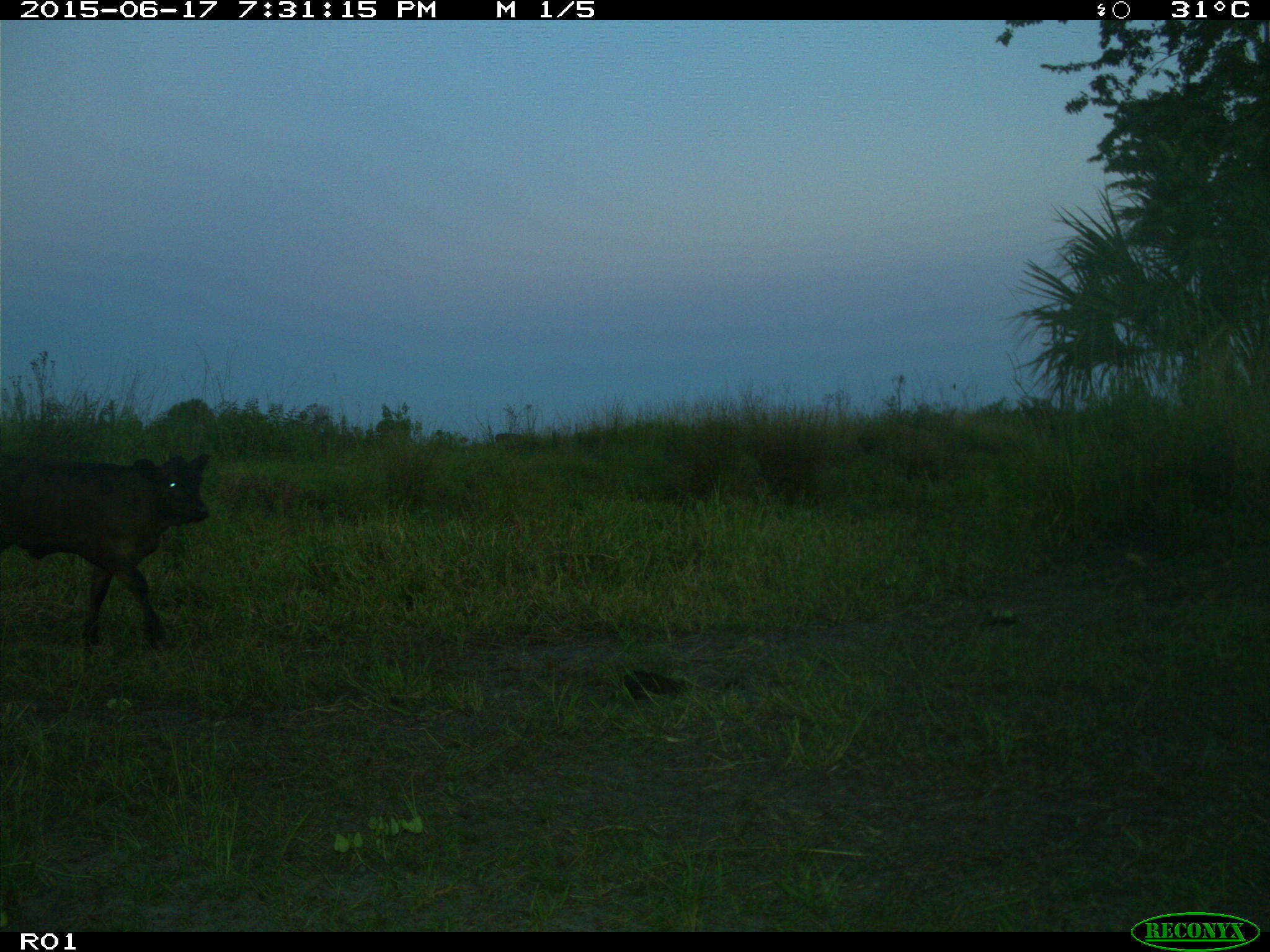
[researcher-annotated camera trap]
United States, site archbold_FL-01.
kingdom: Animalia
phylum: Chordata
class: Mammalia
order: Artiodactyla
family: Bovidae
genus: Bos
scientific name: Bos taurus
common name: domestic cow